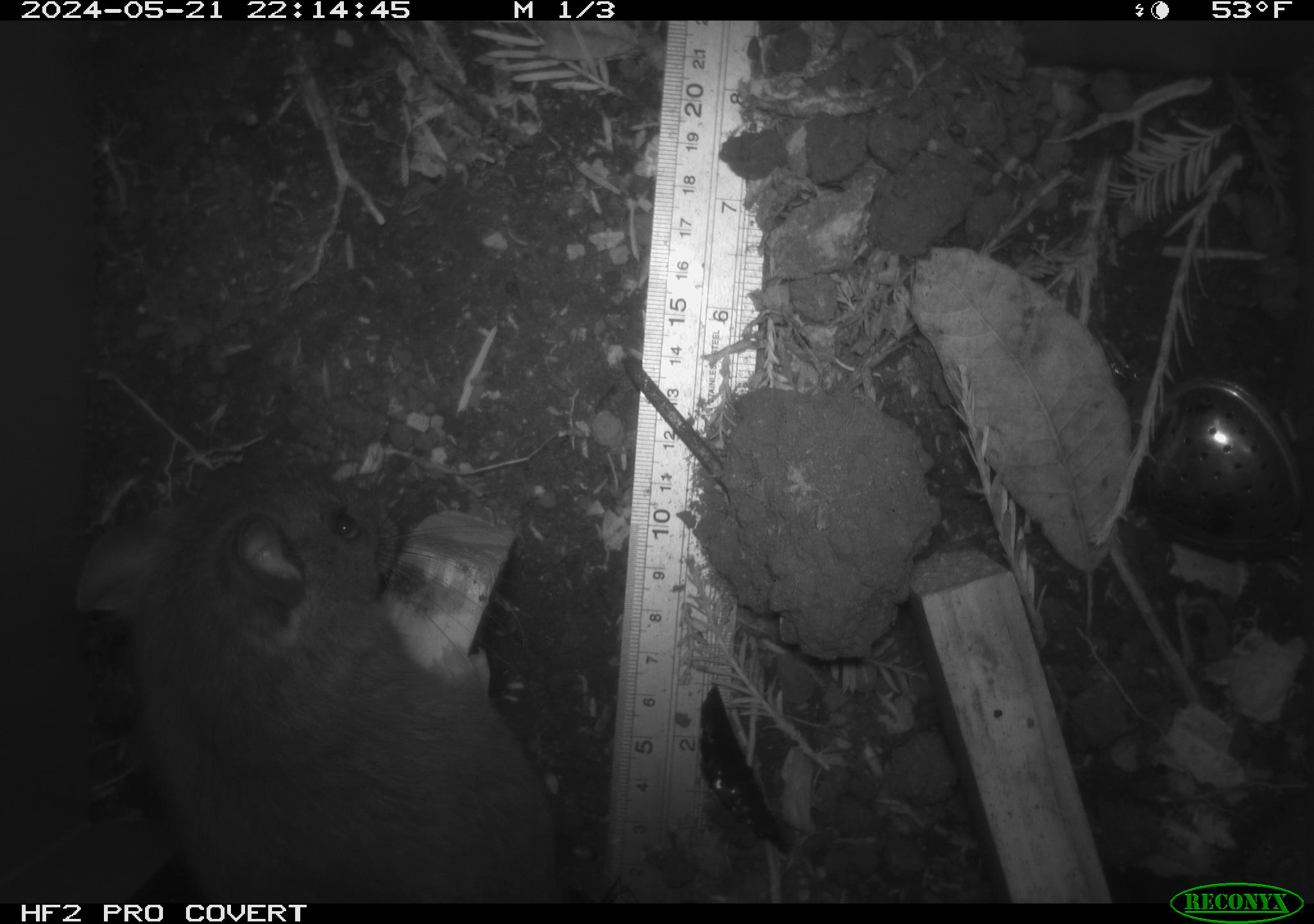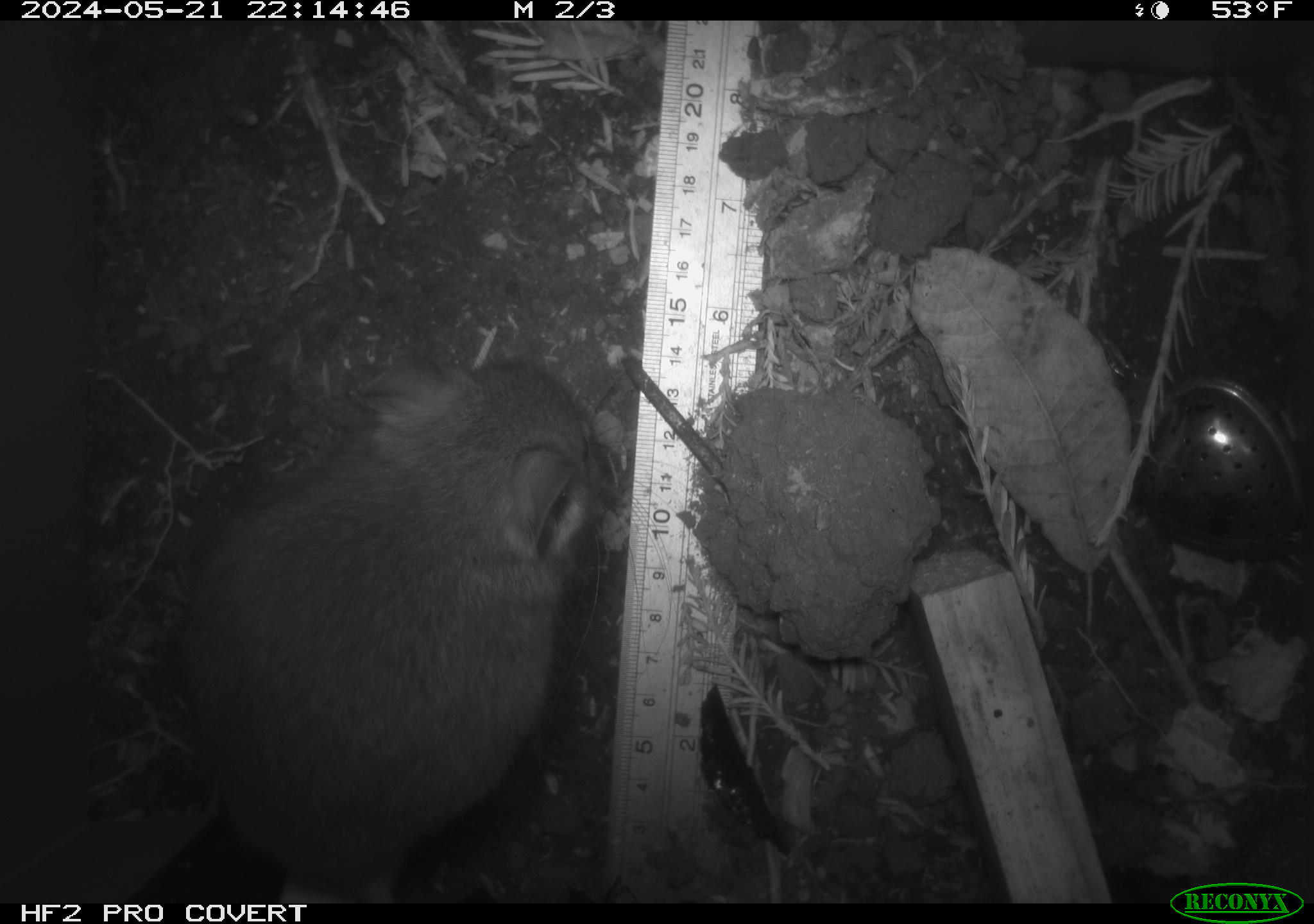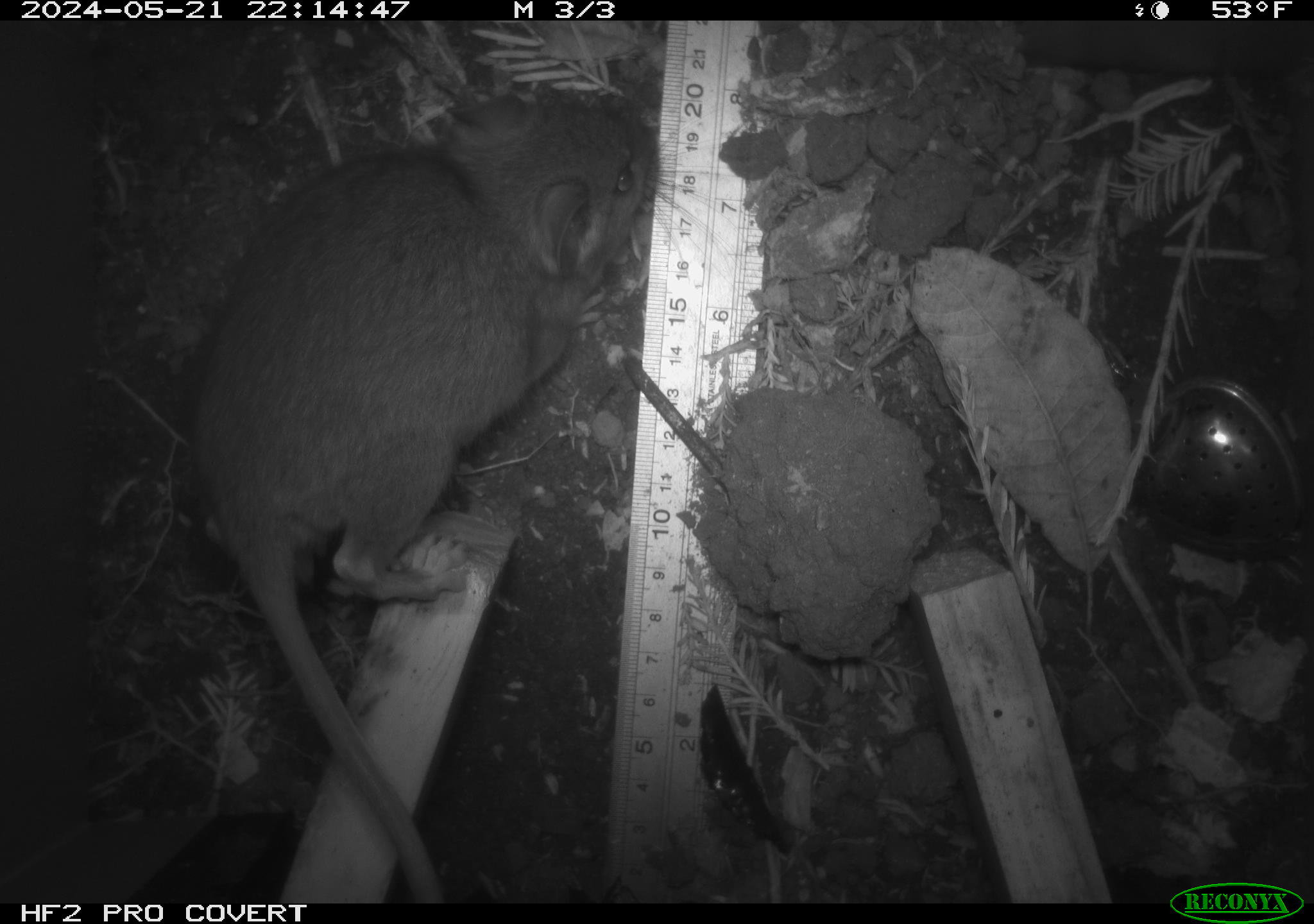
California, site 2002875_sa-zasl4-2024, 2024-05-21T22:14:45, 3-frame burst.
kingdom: Animalia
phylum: Chordata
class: Mammalia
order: Rodentia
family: Cricetidae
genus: Neotoma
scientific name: Neotoma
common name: pack rat or woodrat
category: neotoma species